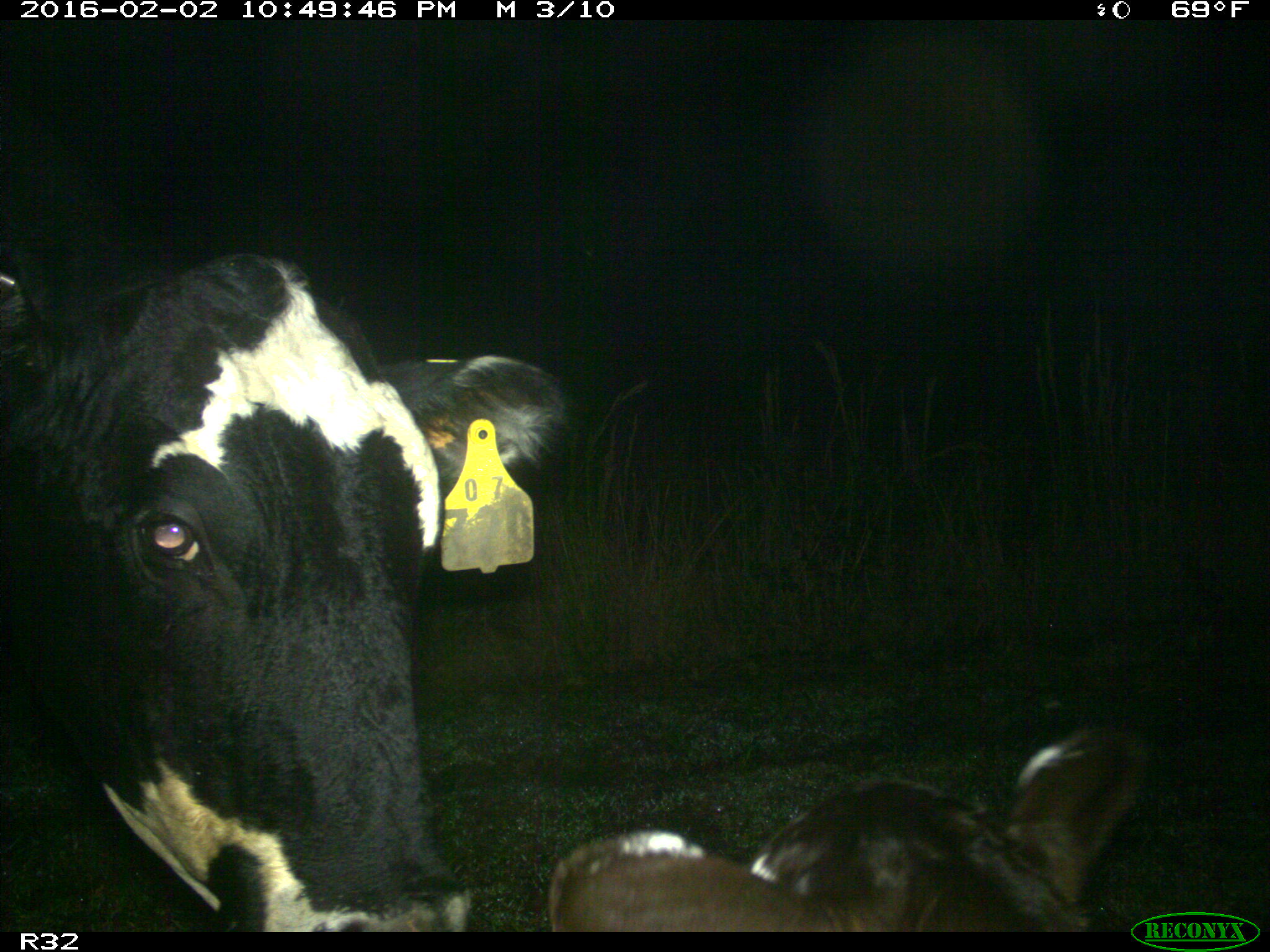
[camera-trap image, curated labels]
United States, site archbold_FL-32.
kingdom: Animalia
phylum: Chordata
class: Mammalia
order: Artiodactyla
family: Bovidae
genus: Bos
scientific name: Bos taurus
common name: domestic cow